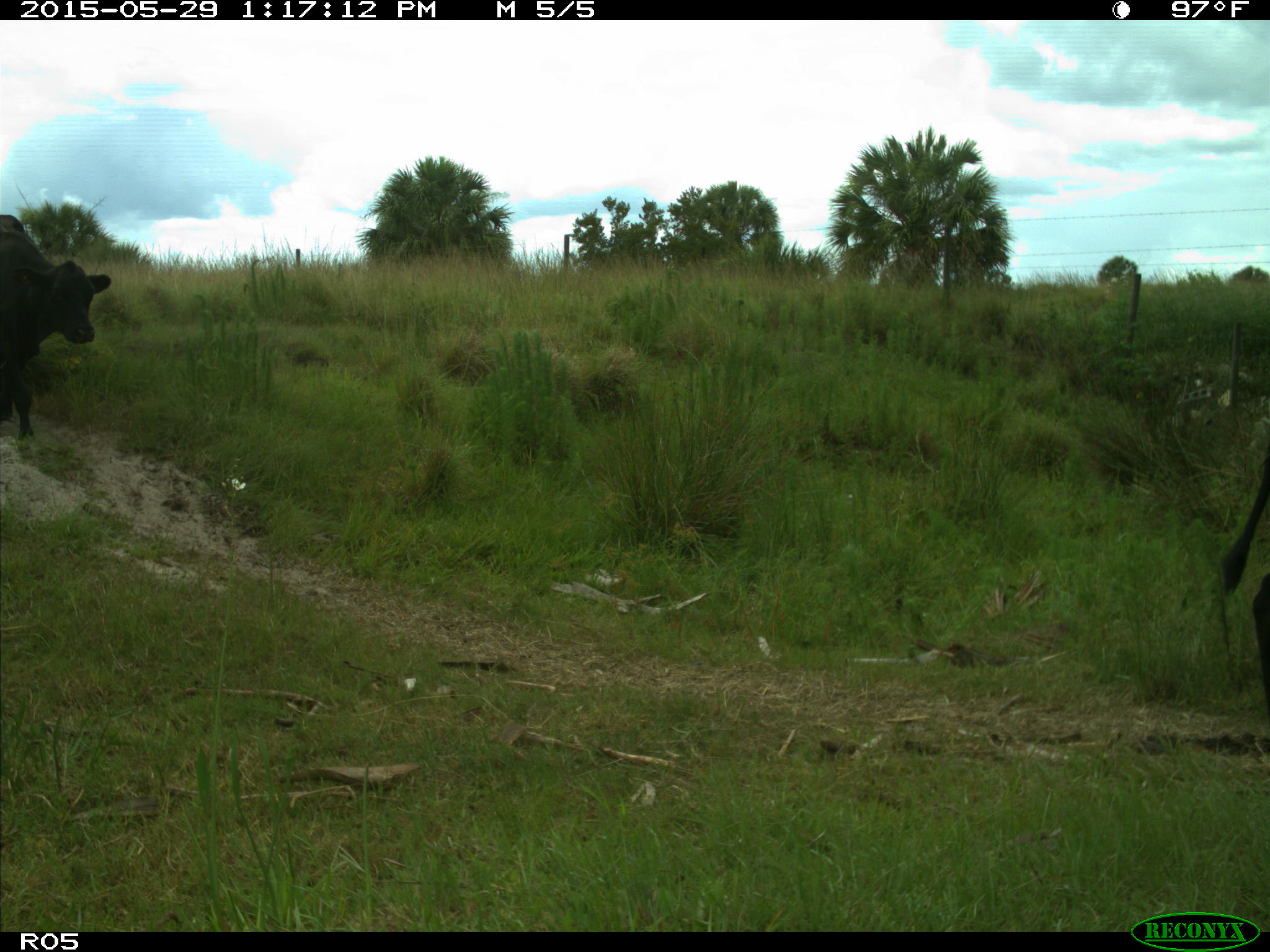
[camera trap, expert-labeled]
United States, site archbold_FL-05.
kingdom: Animalia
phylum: Chordata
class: Mammalia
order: Artiodactyla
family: Bovidae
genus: Bos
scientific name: Bos taurus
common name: domestic cow